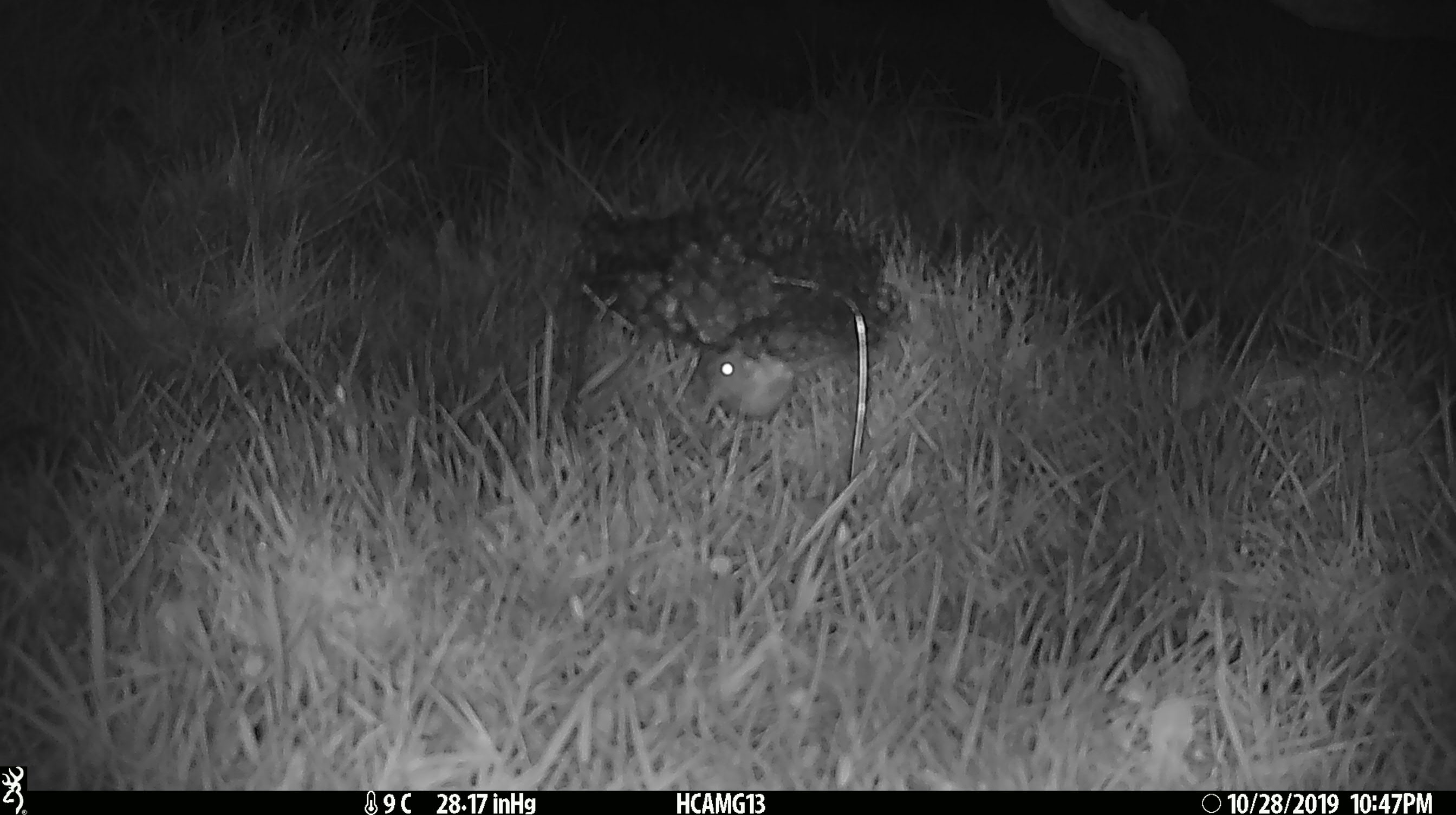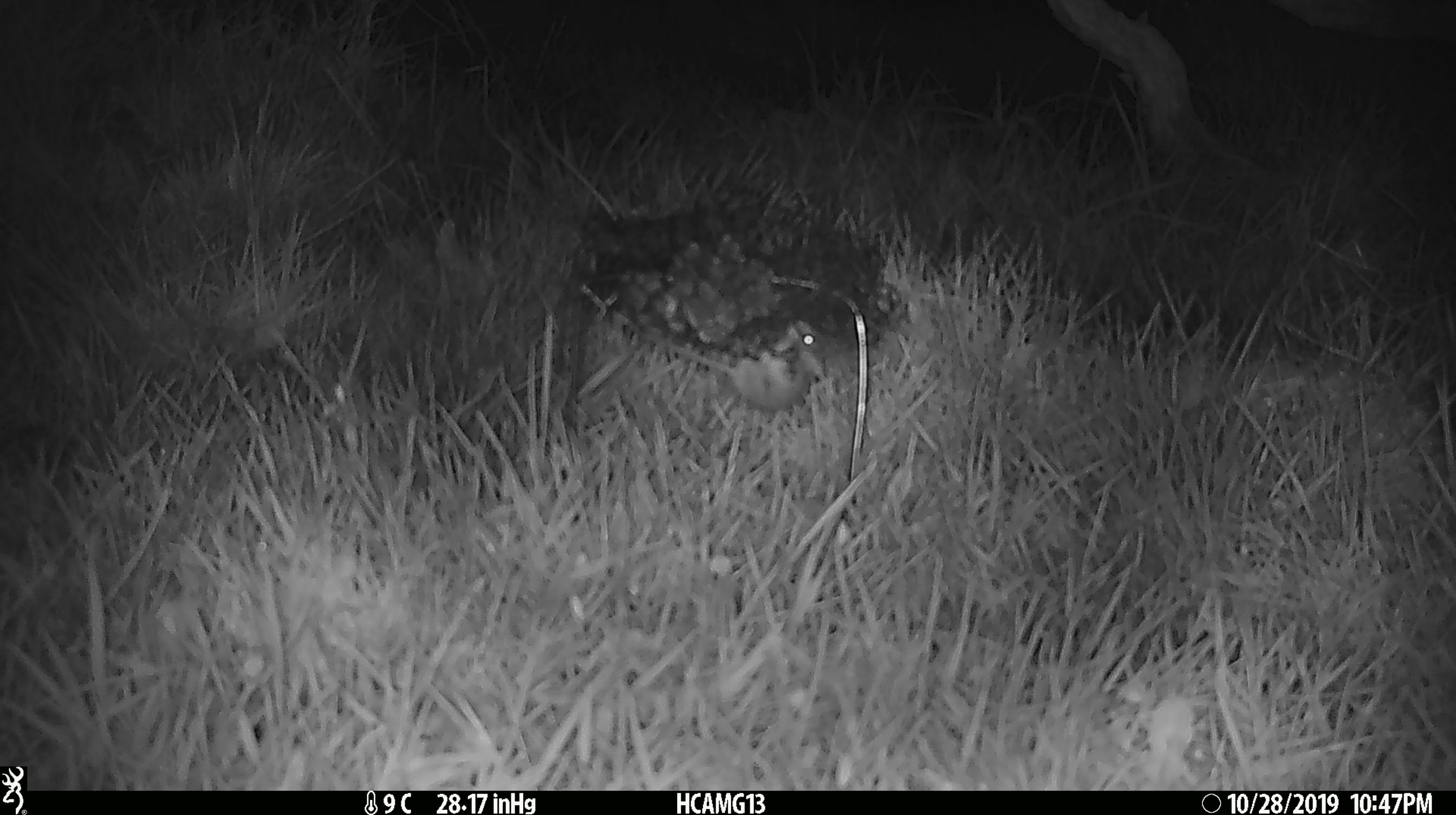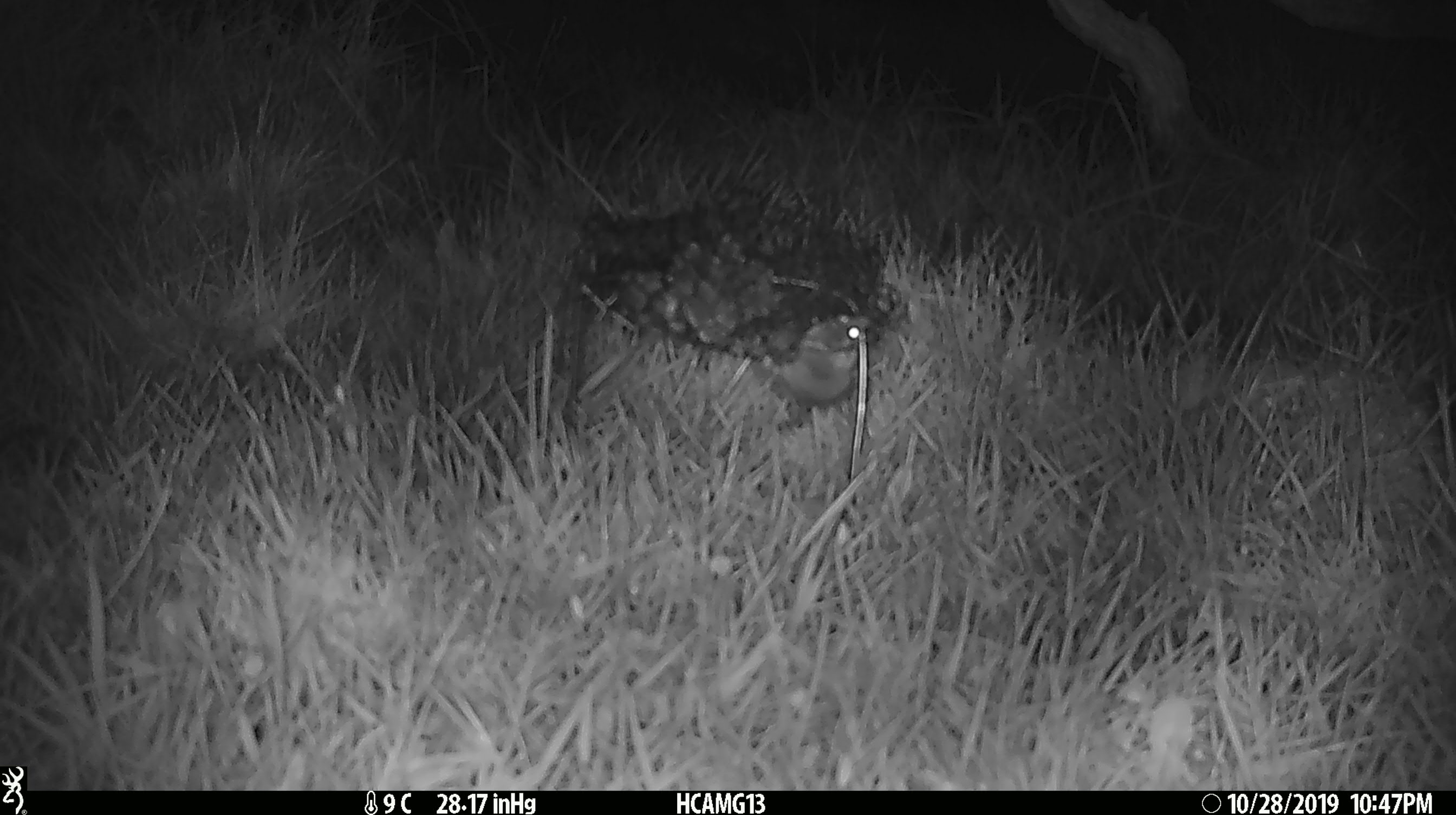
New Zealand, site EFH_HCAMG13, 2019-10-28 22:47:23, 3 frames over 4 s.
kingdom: Animalia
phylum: Chordata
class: Mammalia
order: Rodentia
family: Muridae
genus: Mus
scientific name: Mus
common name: mouse